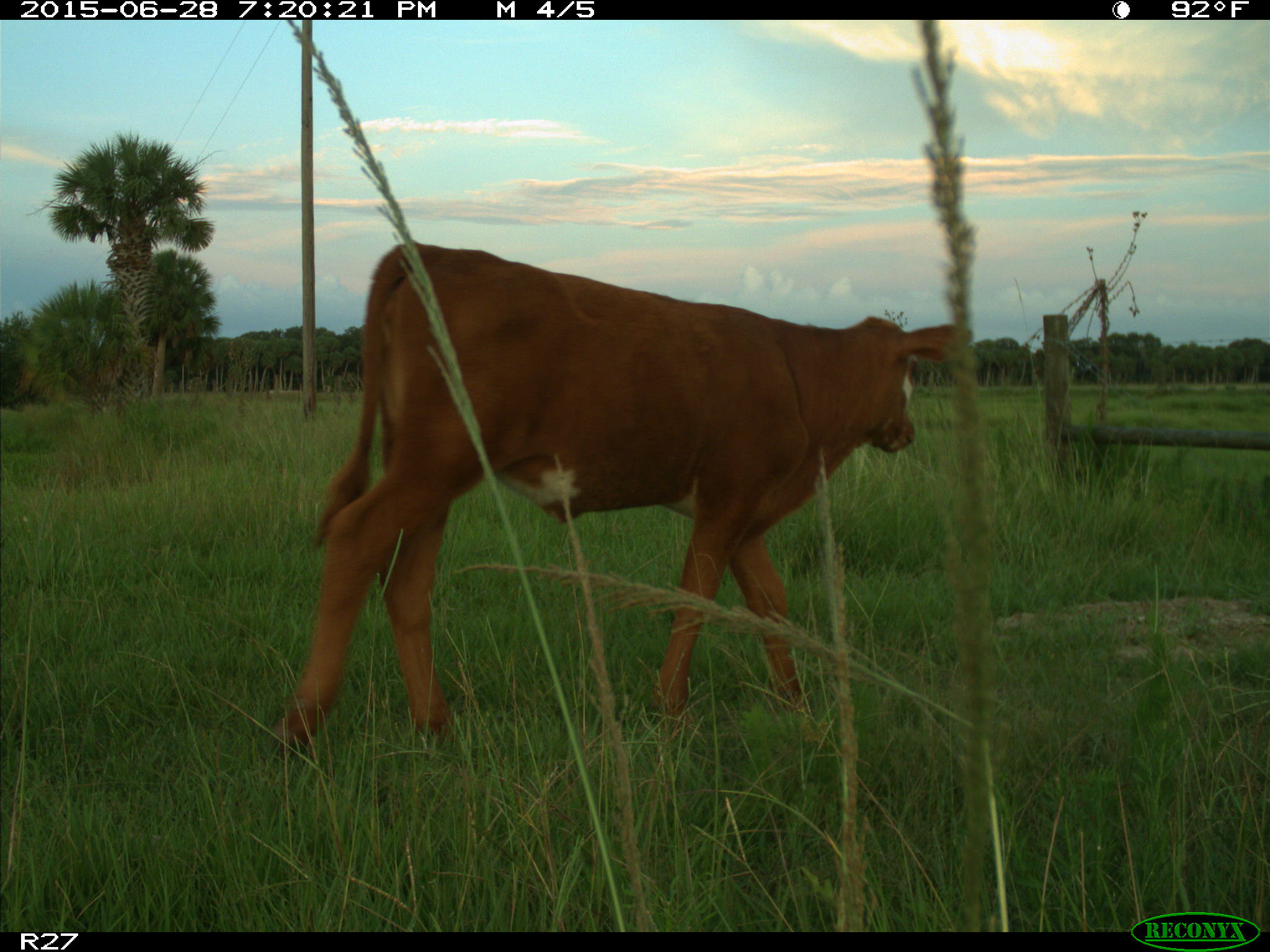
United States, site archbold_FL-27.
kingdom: Animalia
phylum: Chordata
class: Mammalia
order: Artiodactyla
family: Bovidae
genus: Bos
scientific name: Bos taurus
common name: domestic cow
Bos taurus (domestic cow).